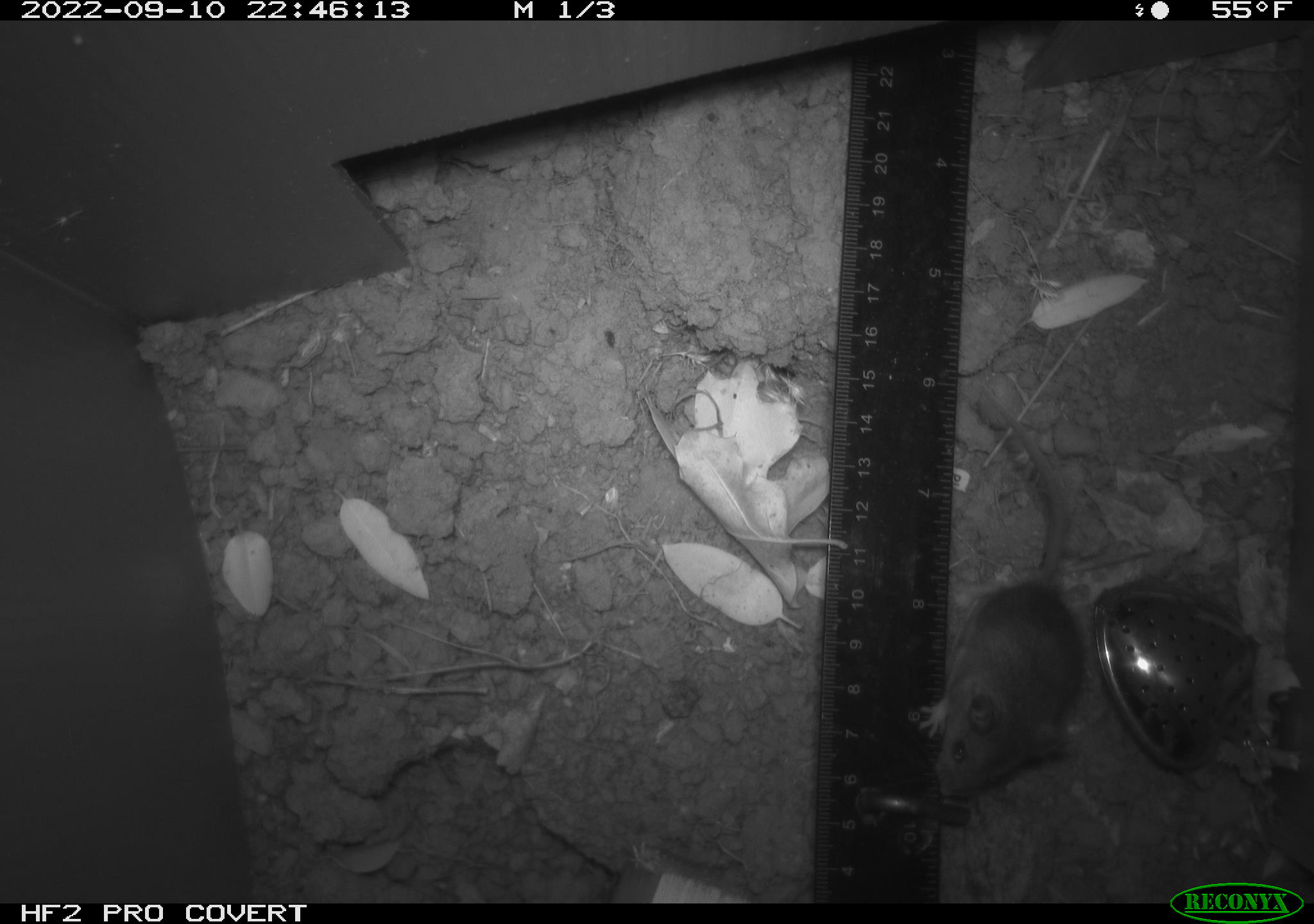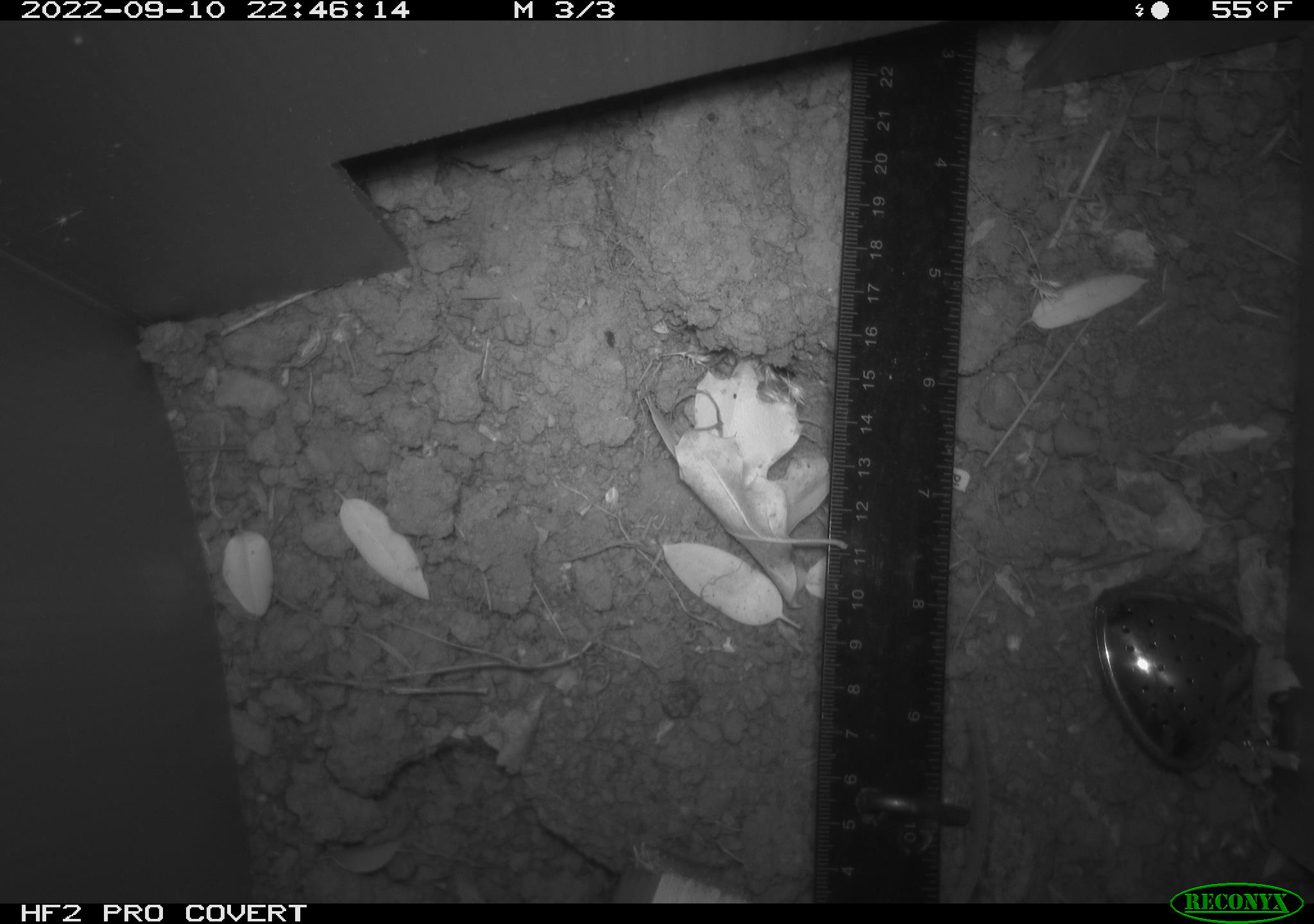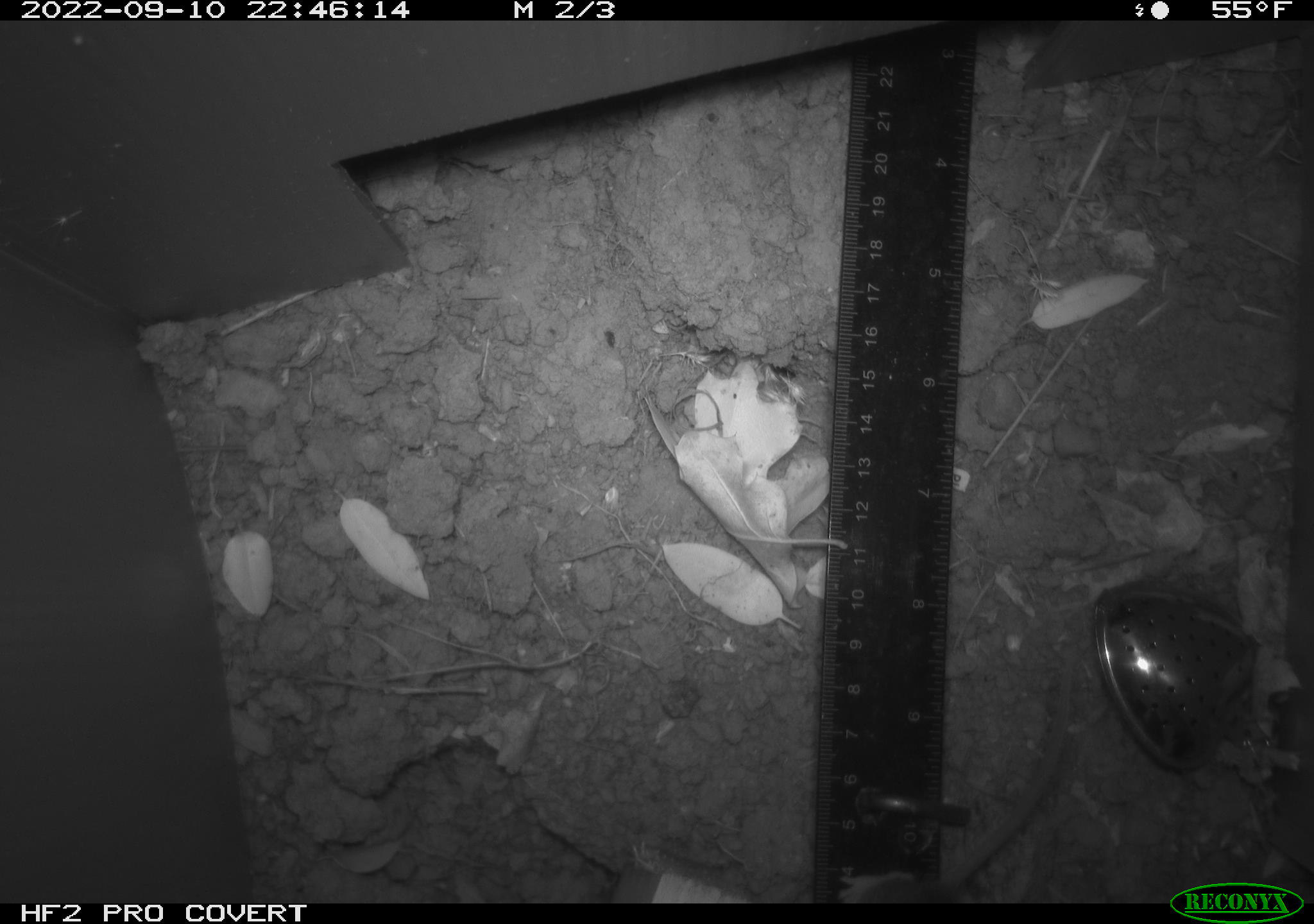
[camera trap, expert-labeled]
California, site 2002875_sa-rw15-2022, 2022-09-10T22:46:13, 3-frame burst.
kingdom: Animalia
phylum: Chordata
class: Mammalia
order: Rodentia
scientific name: Rodentia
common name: mouse species